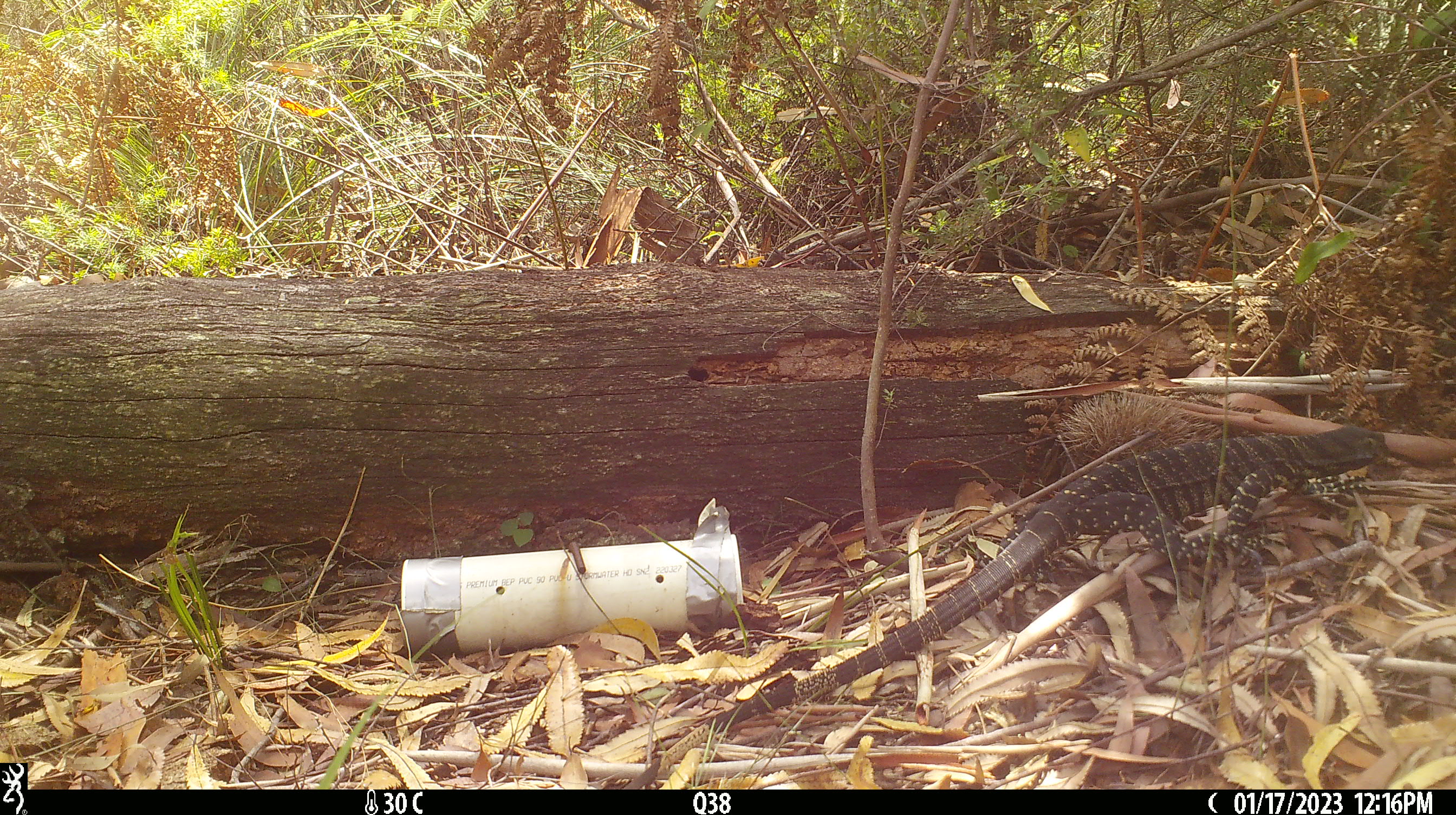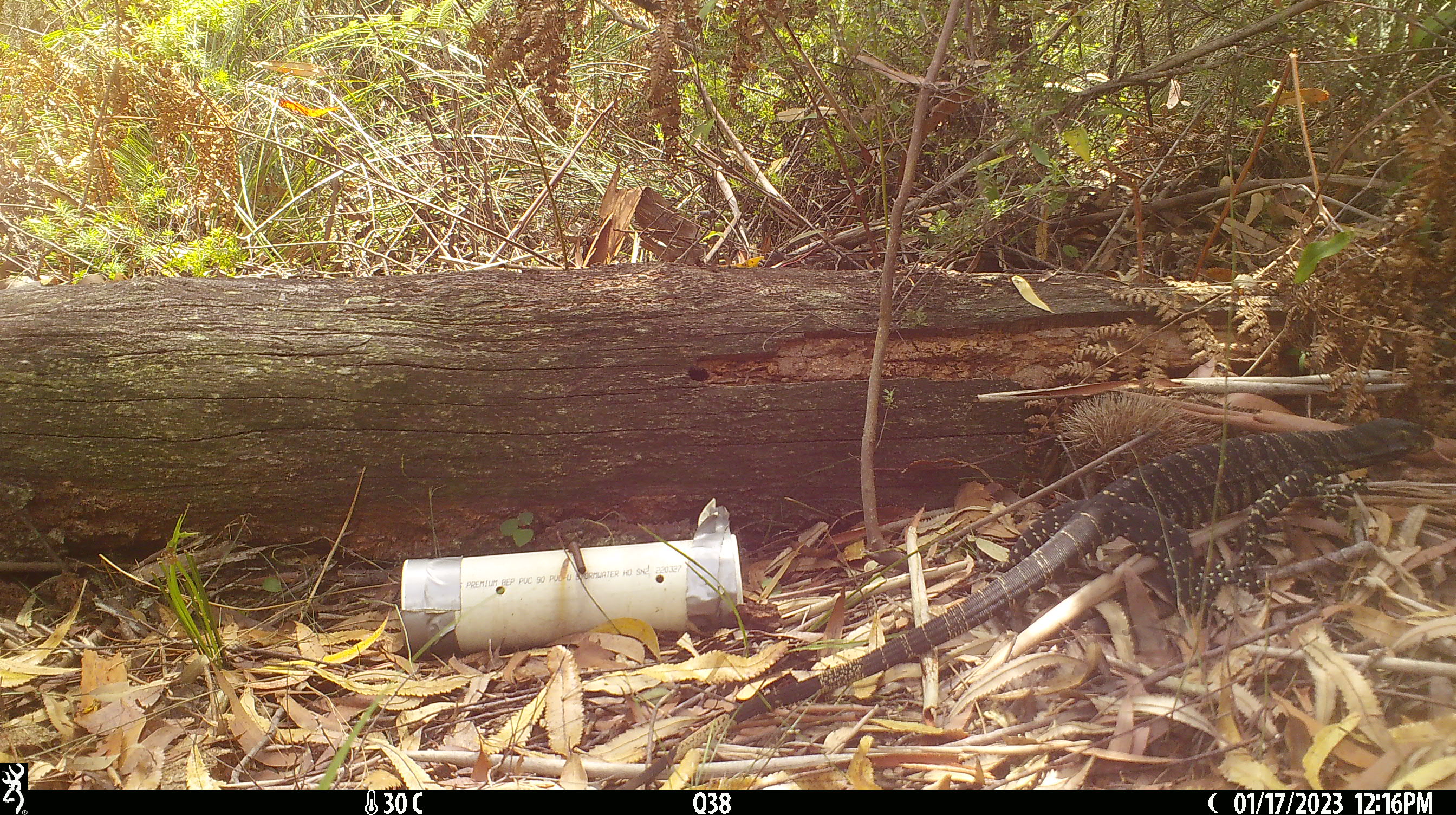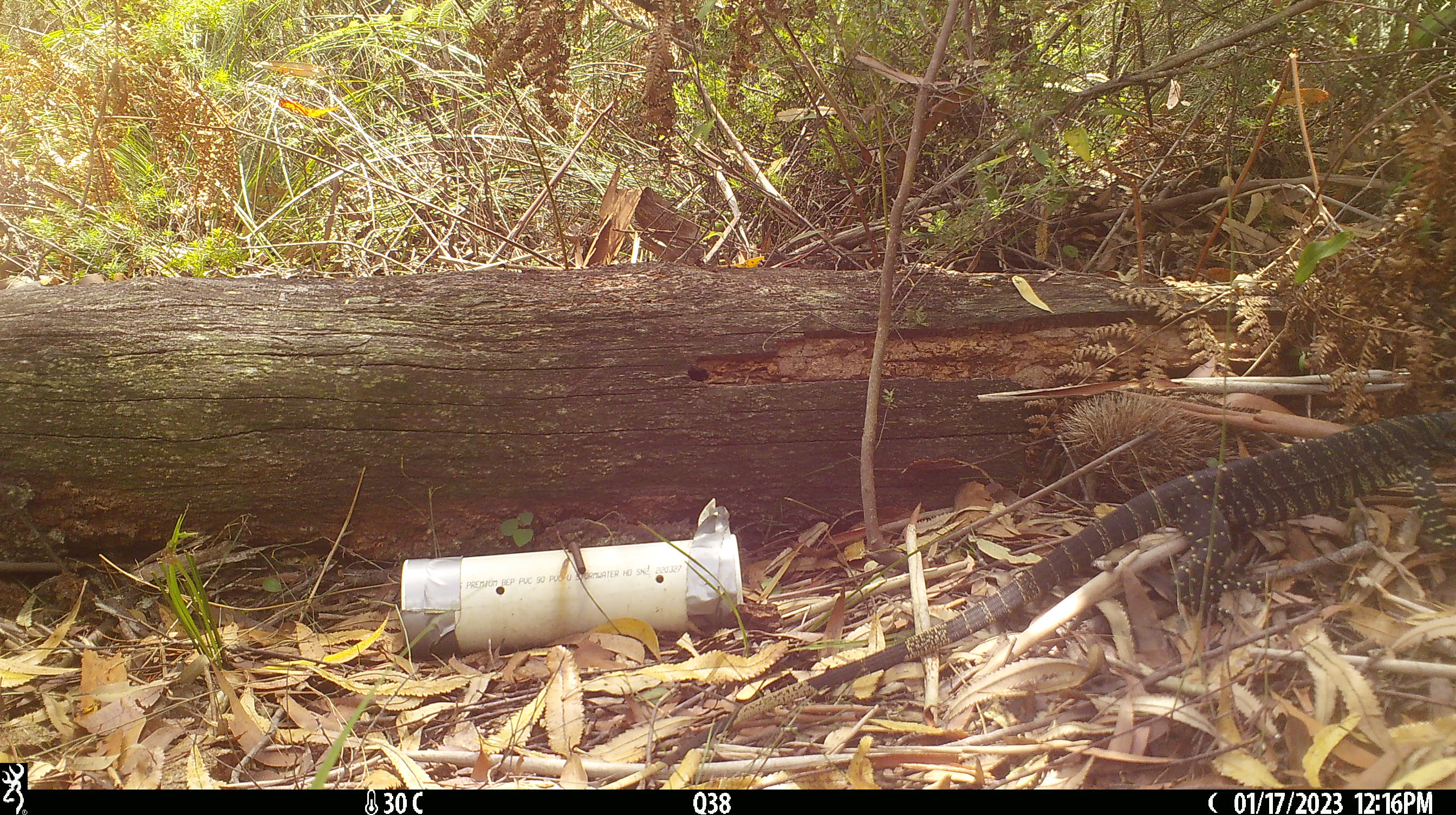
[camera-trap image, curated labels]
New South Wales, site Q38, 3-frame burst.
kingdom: Animalia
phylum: Chordata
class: Reptilia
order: Squamata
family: Varanidae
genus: Varanus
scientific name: Varanus varius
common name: lace monitor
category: goanna